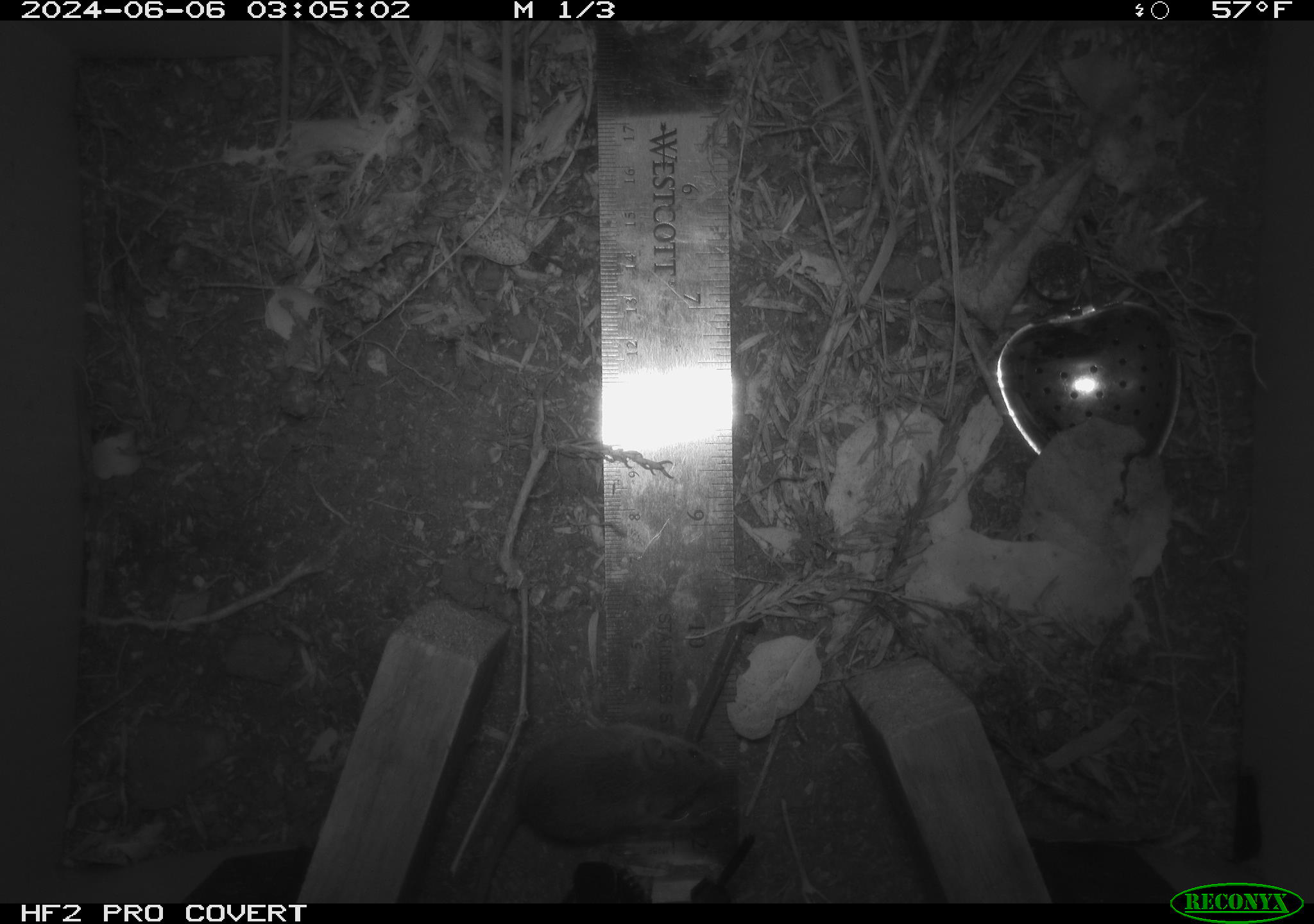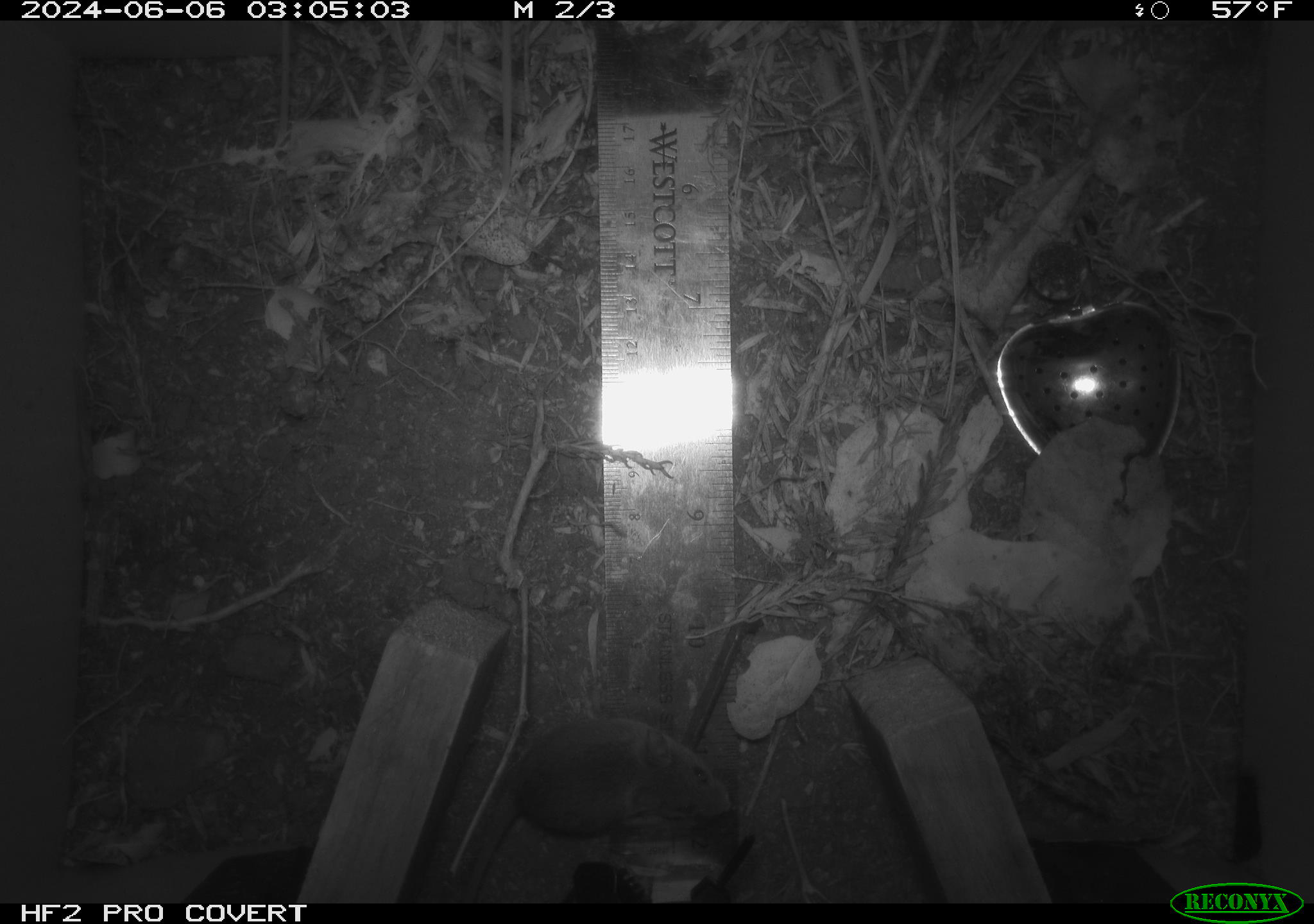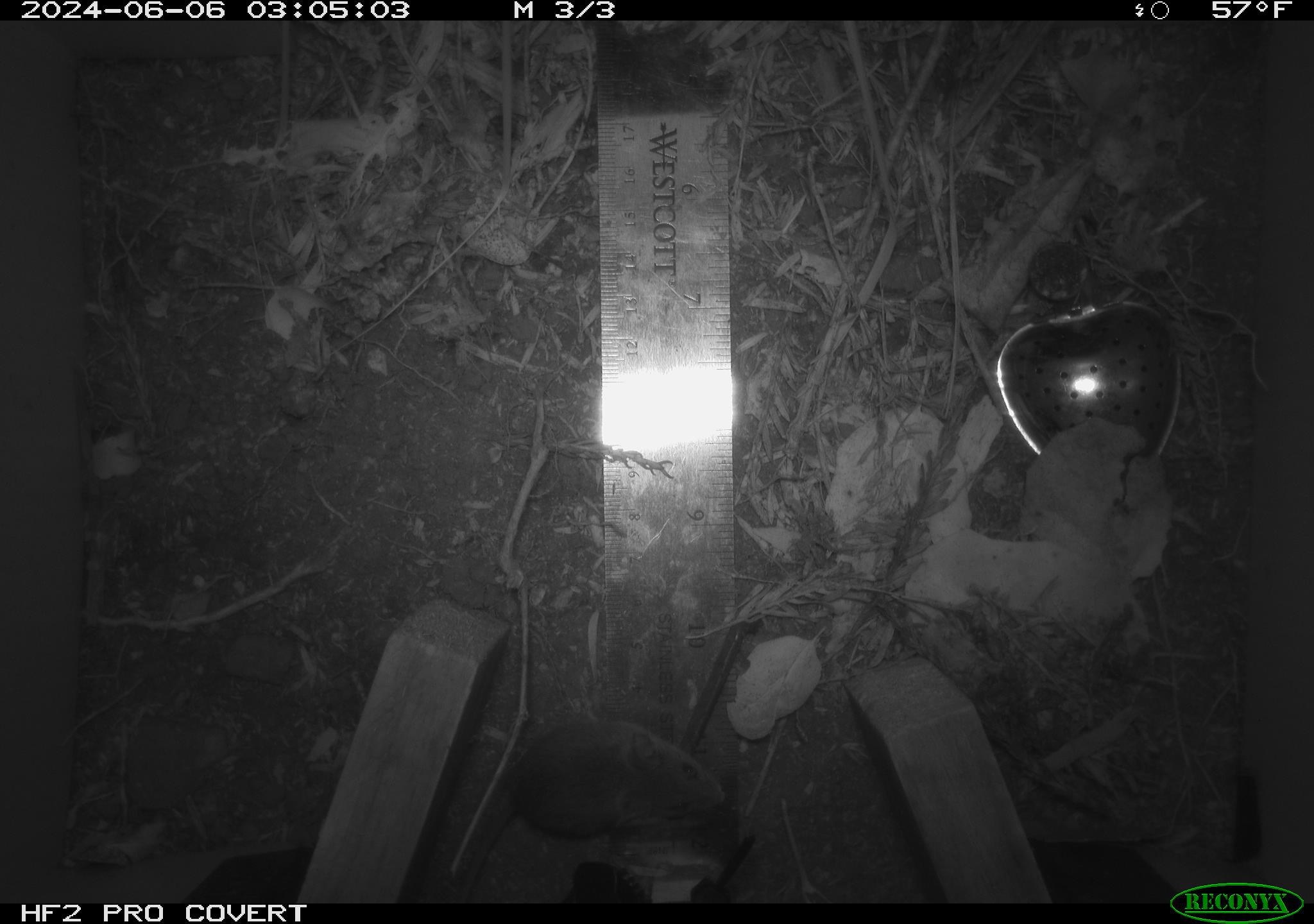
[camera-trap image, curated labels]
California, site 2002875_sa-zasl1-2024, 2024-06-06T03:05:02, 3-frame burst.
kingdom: Animalia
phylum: Chordata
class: Mammalia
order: Rodentia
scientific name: Rodentia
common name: mouse species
Mouse species (Rodentia).